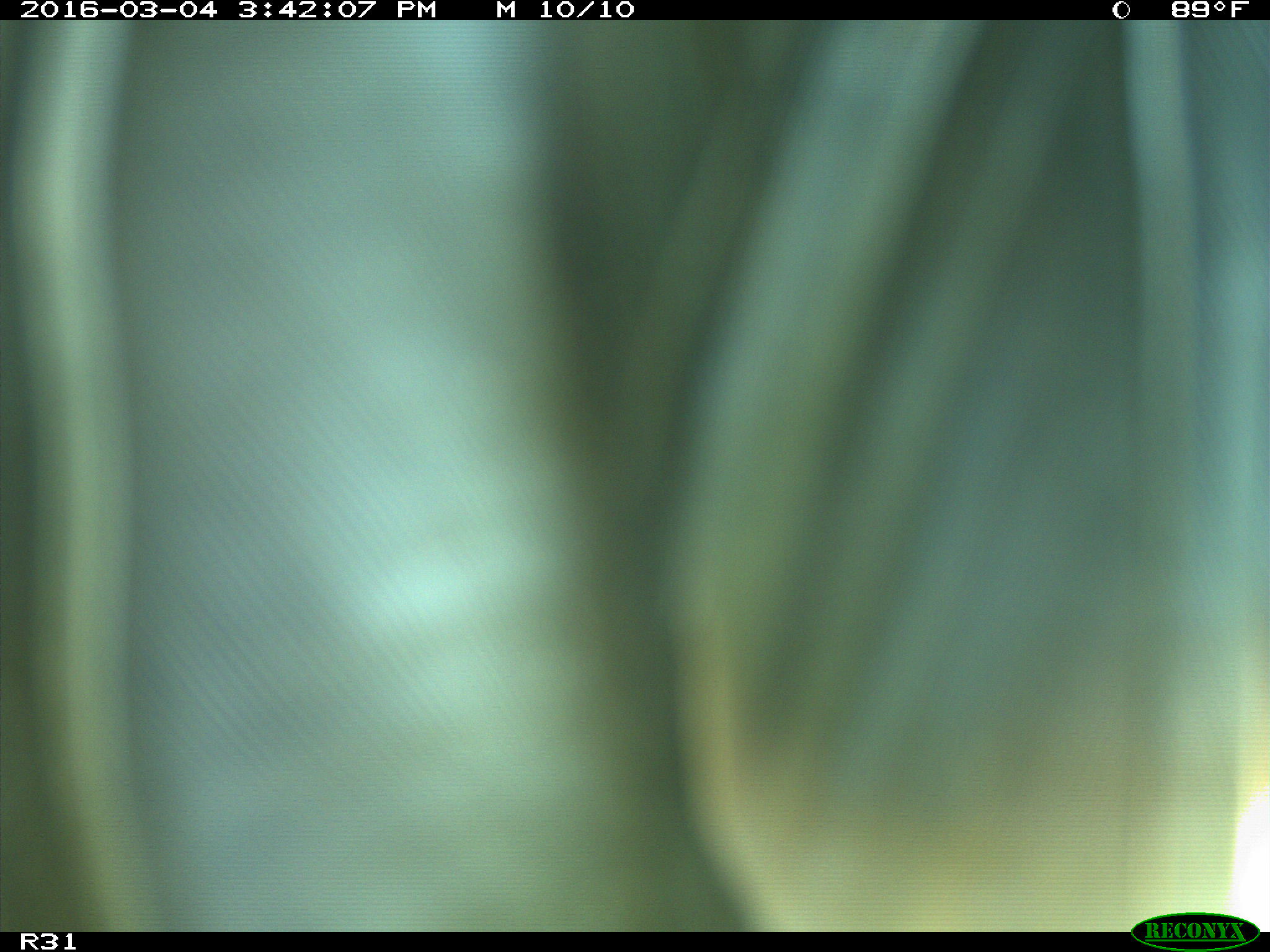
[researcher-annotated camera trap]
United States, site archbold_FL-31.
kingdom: Animalia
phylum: Chordata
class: Aves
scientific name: Aves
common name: birds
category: unidentified bird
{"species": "unidentified bird (birds) (Aves)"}